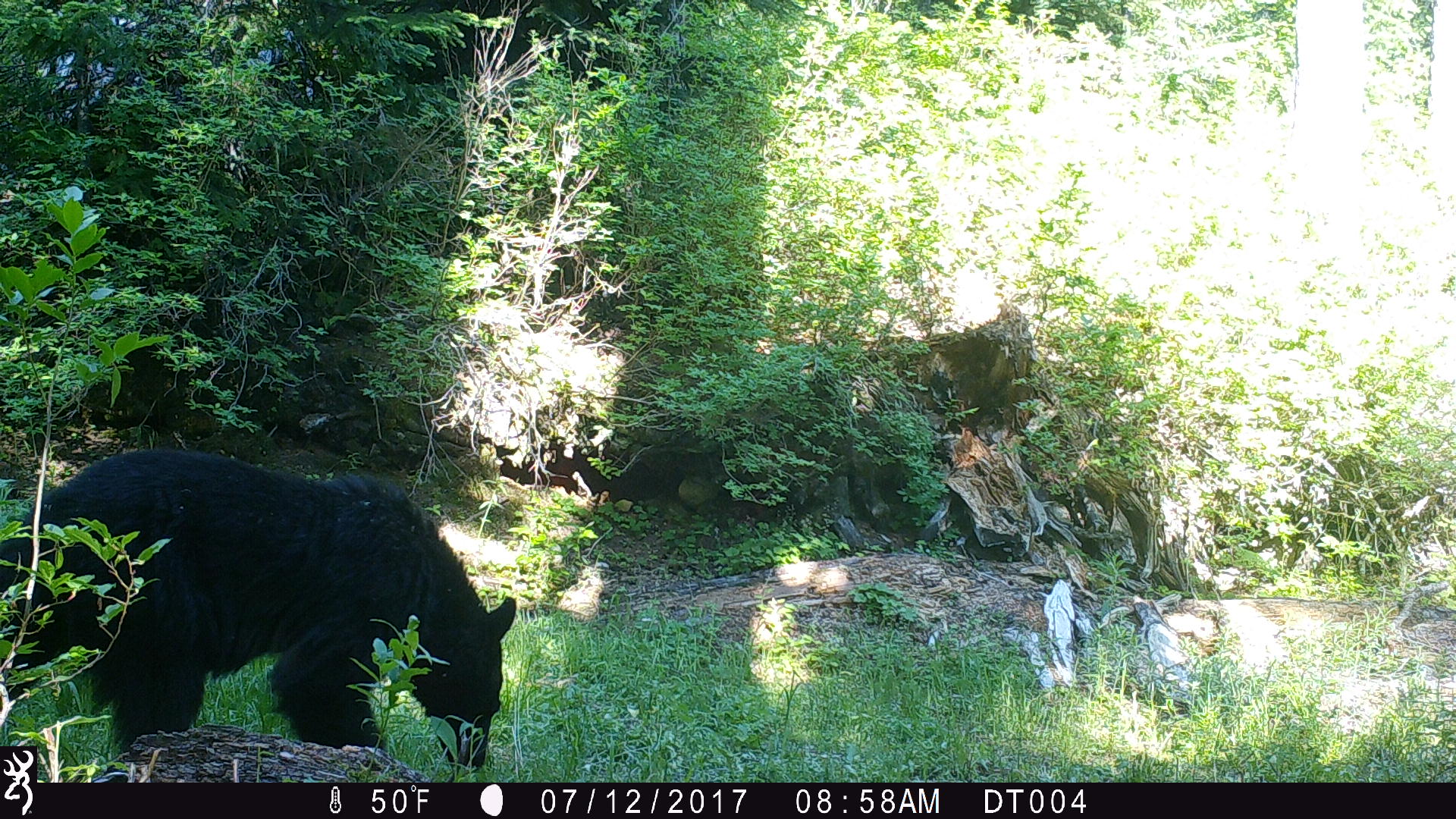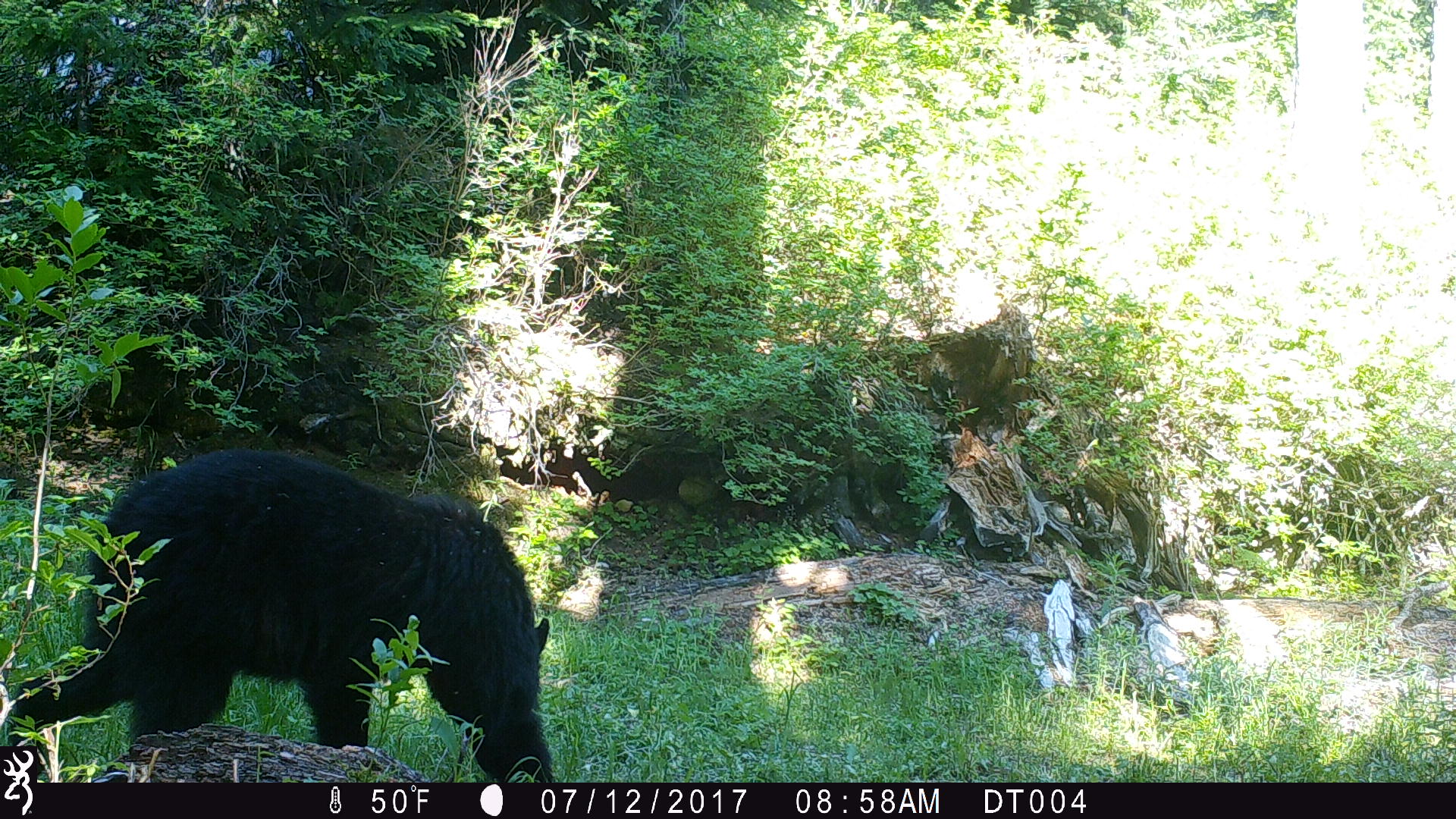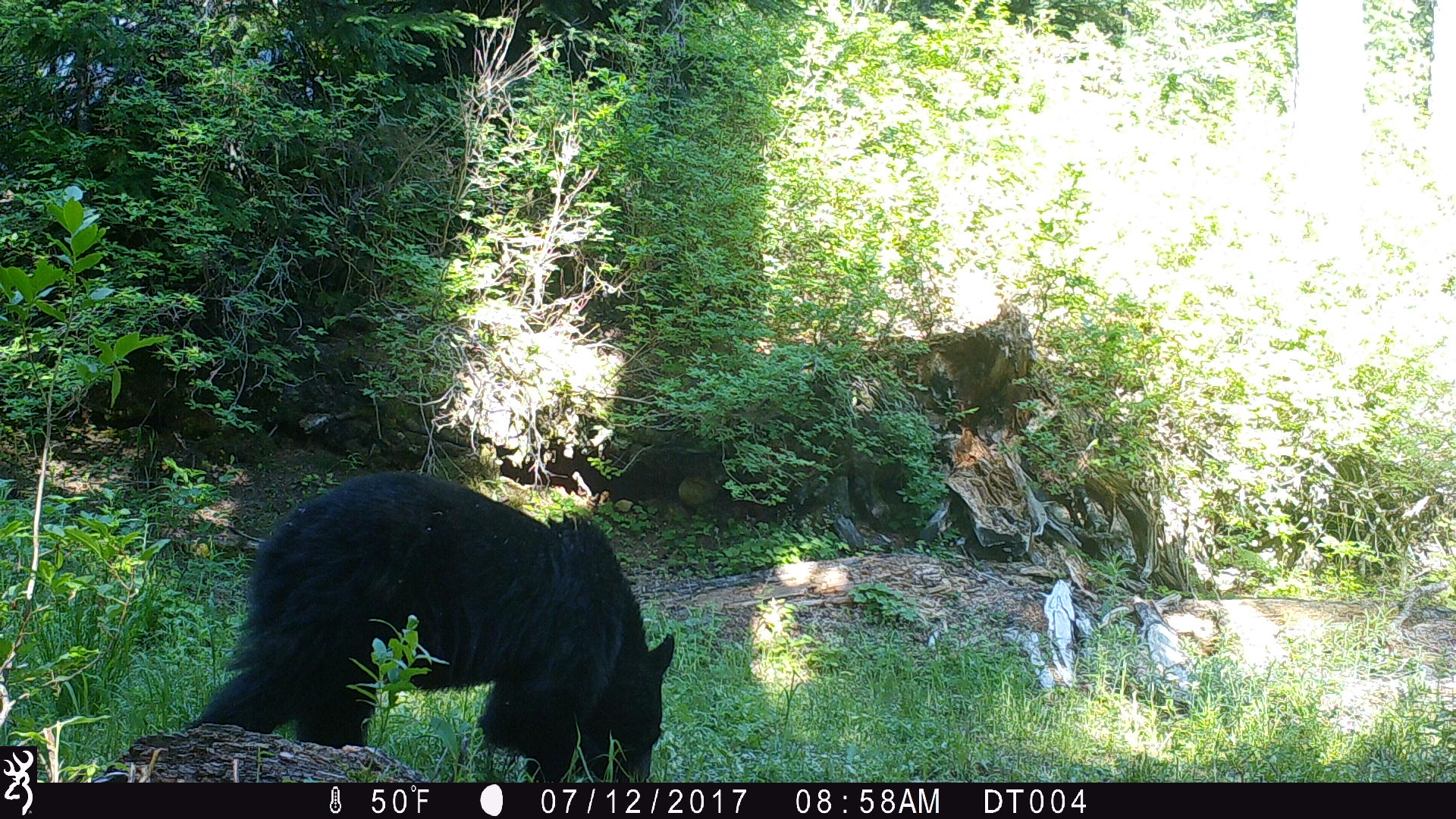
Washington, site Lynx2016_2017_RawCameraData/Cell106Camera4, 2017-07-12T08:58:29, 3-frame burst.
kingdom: Animalia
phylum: Chordata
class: Mammalia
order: Carnivora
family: Ursidae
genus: Ursus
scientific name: Ursus americanus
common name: american black bear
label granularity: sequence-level